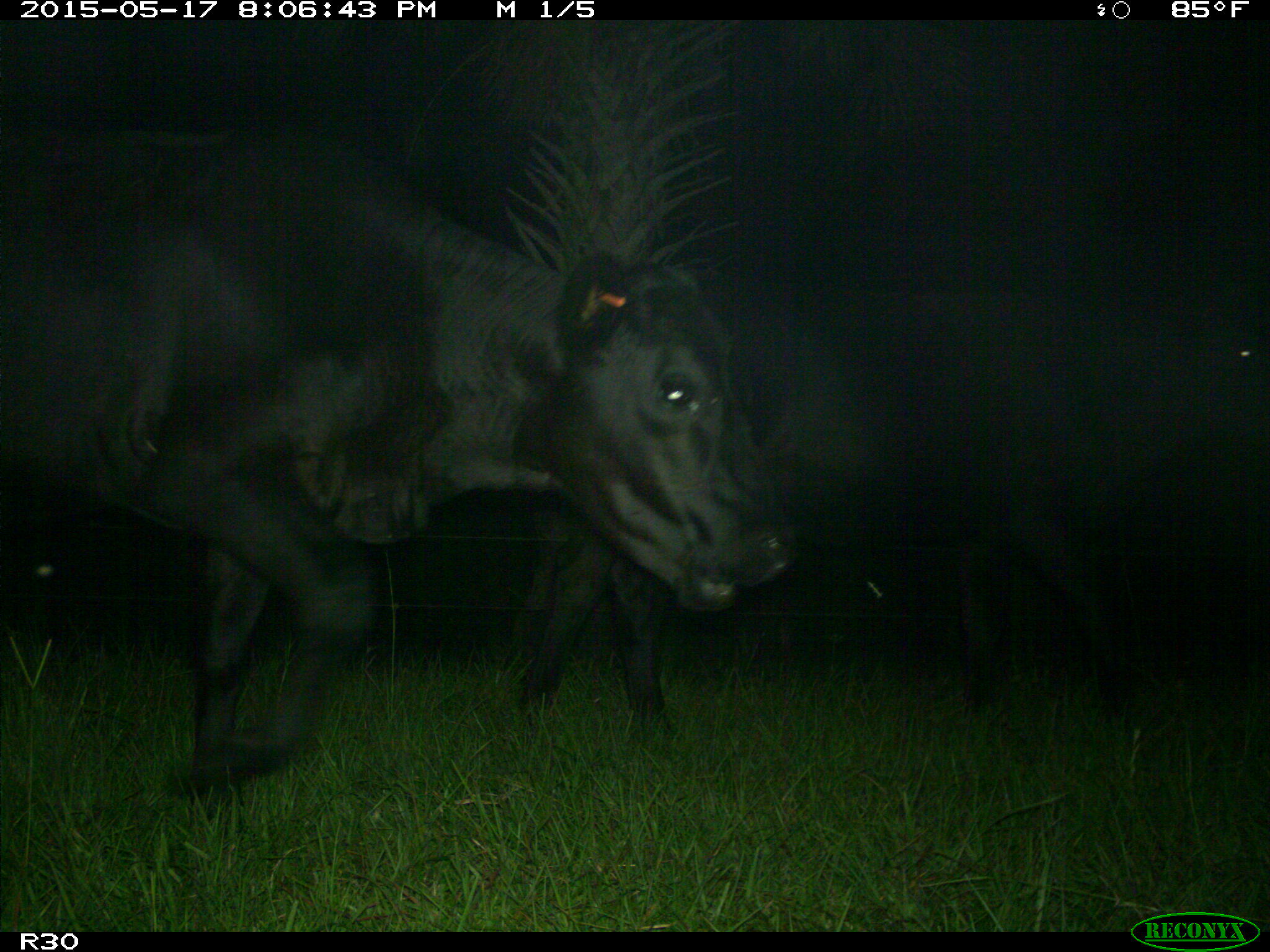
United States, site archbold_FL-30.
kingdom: Animalia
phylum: Chordata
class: Mammalia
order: Artiodactyla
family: Bovidae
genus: Bos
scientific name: Bos taurus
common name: domestic cow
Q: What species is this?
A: Bos taurus (domestic cow).